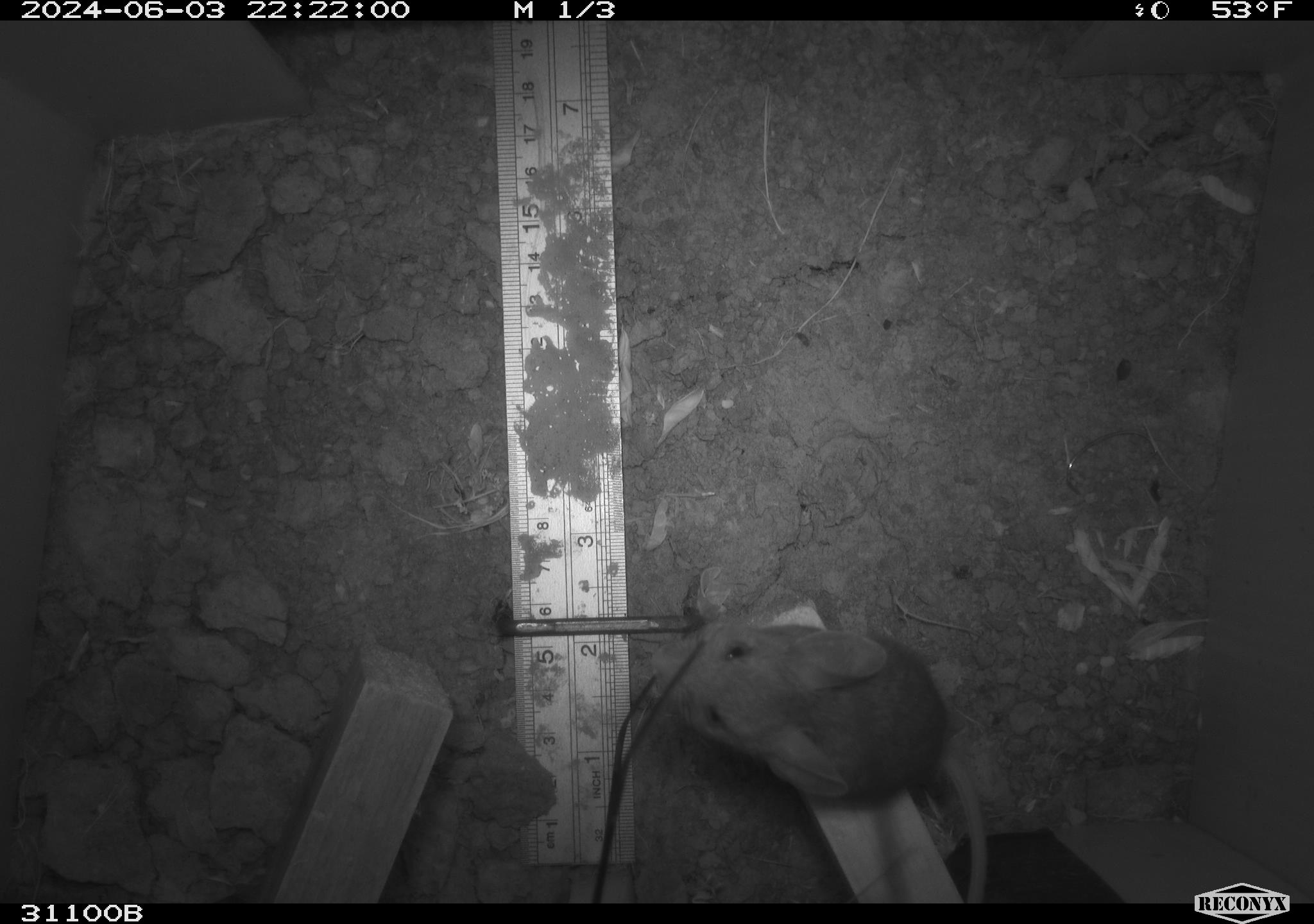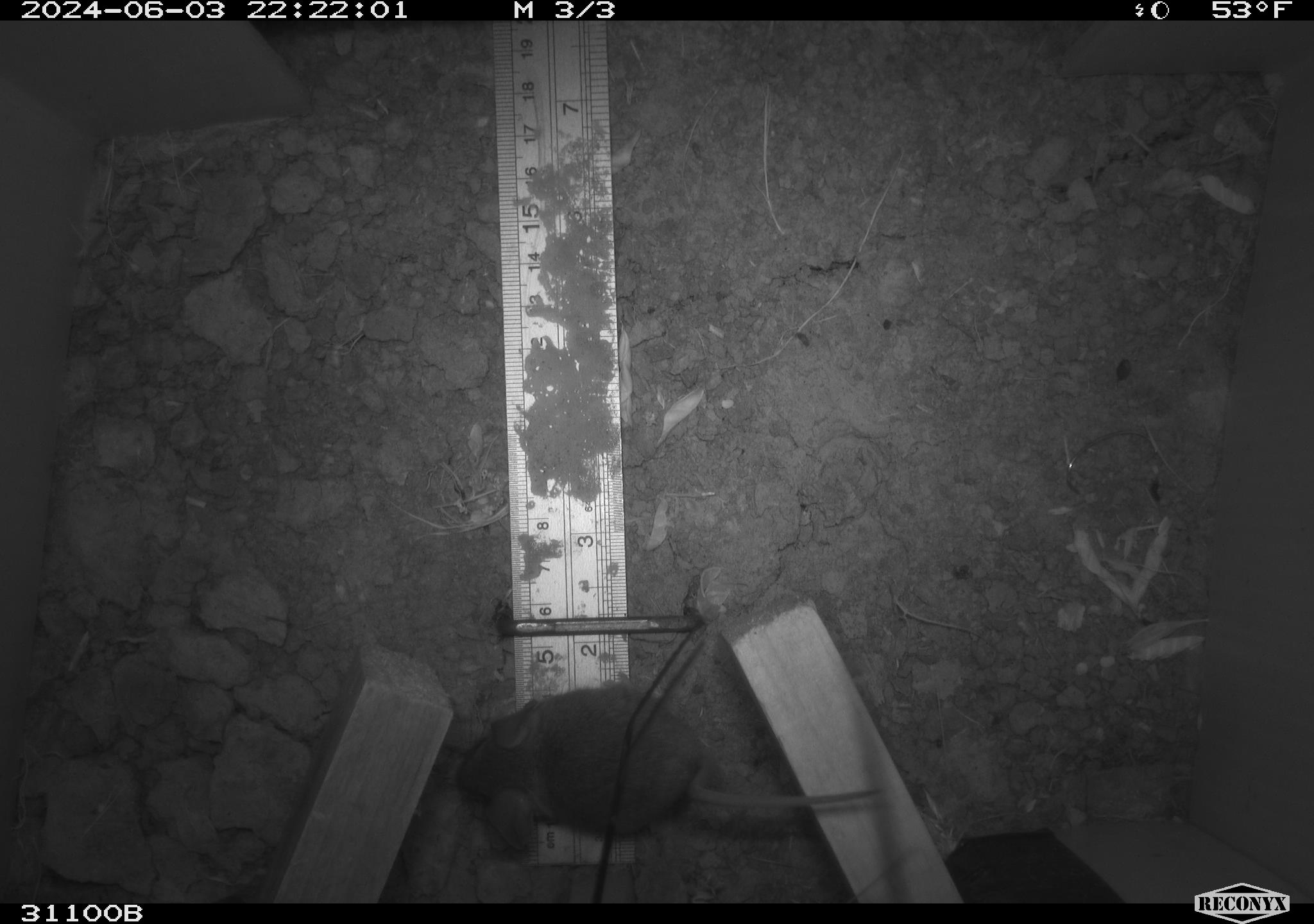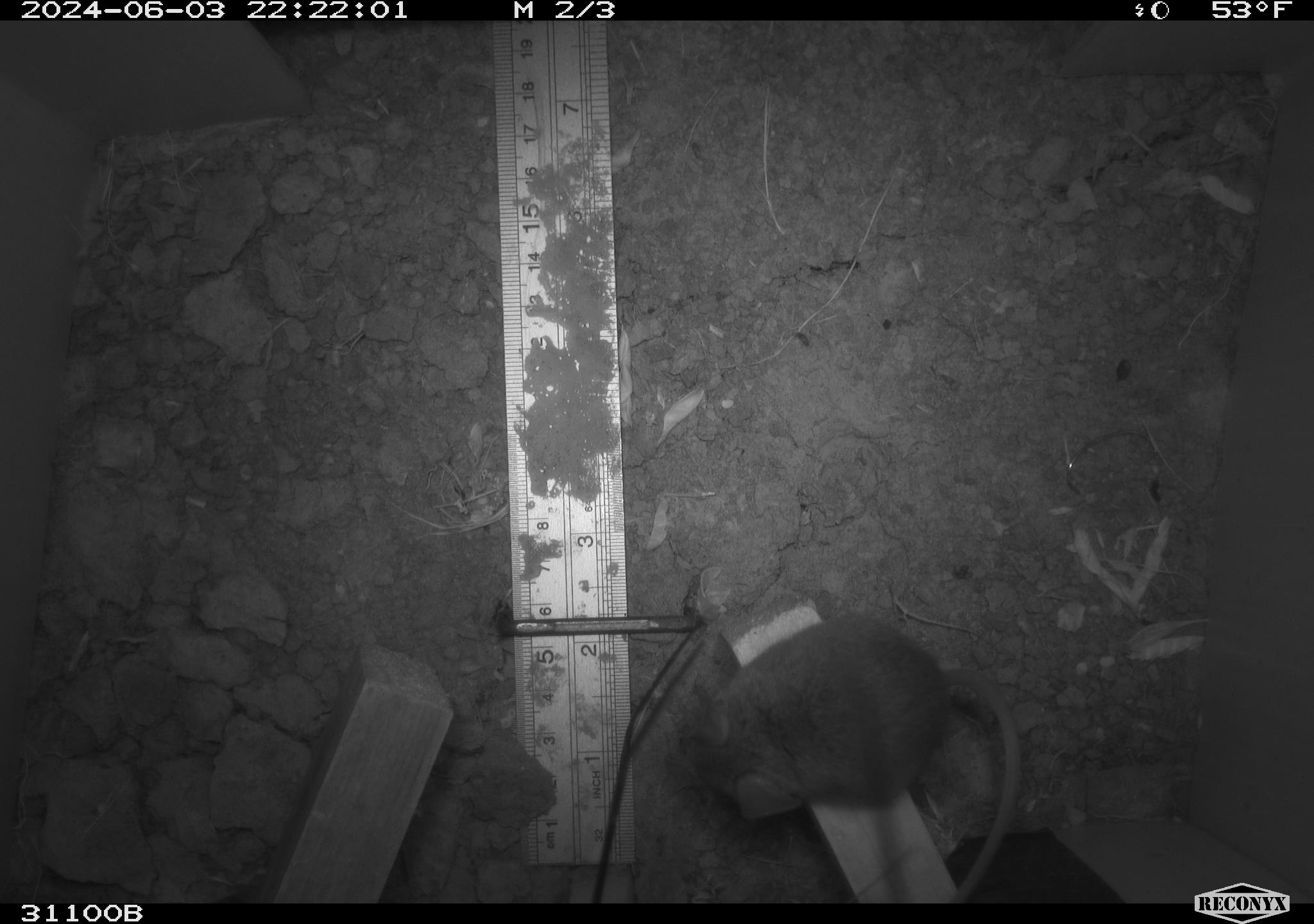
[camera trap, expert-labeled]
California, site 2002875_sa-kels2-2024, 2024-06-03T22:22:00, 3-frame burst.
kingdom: Animalia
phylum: Chordata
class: Mammalia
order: Rodentia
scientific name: Rodentia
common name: rodent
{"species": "rodent (Rodentia)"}